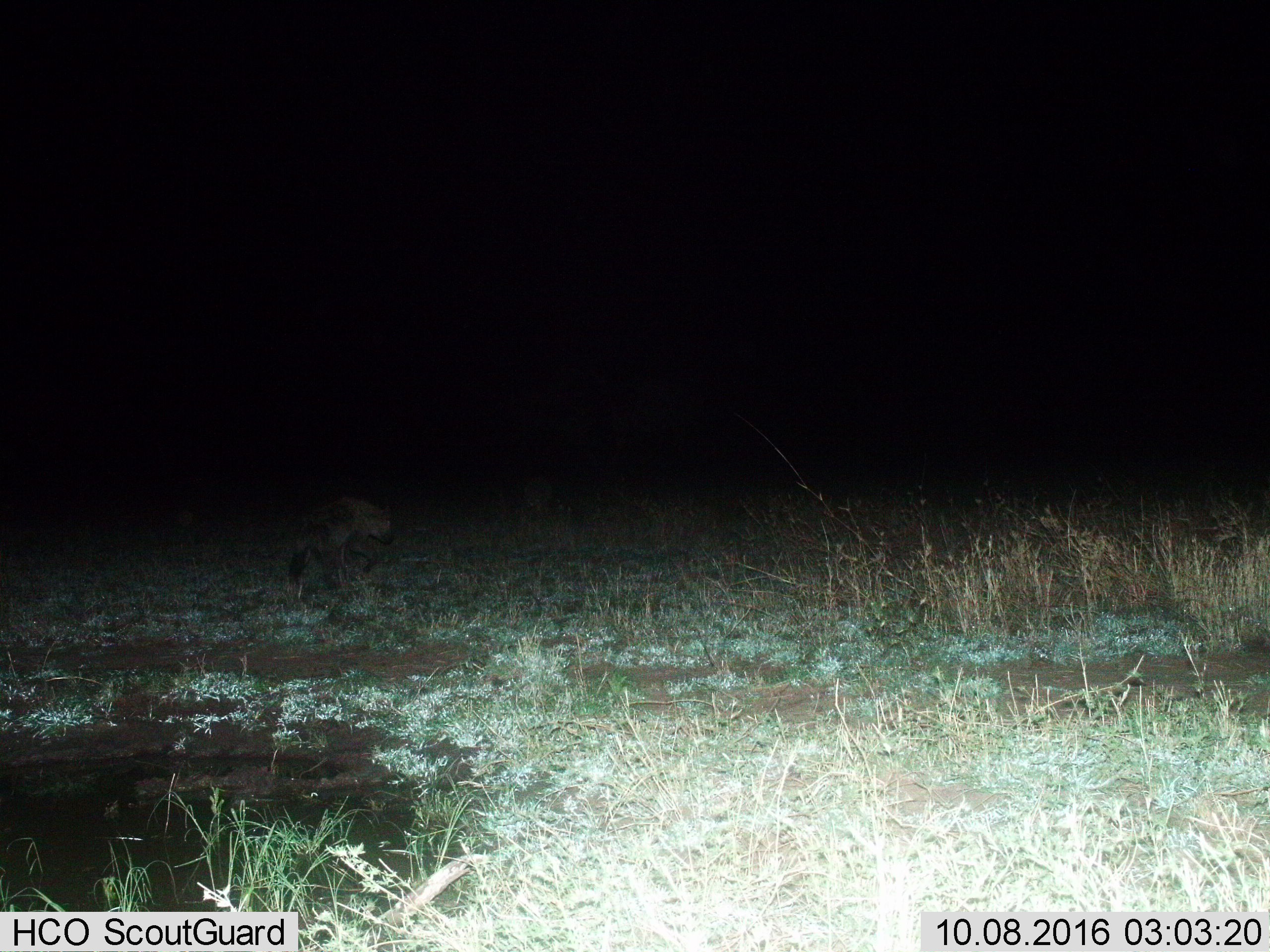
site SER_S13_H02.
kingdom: Animalia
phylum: Chordata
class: Mammalia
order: Carnivora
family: Hyaenidae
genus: Crocuta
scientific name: Crocuta crocuta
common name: spotted hyena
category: hyenaspotted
Hyenaspotted (spotted hyena) (Crocuta crocuta), count 1. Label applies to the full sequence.